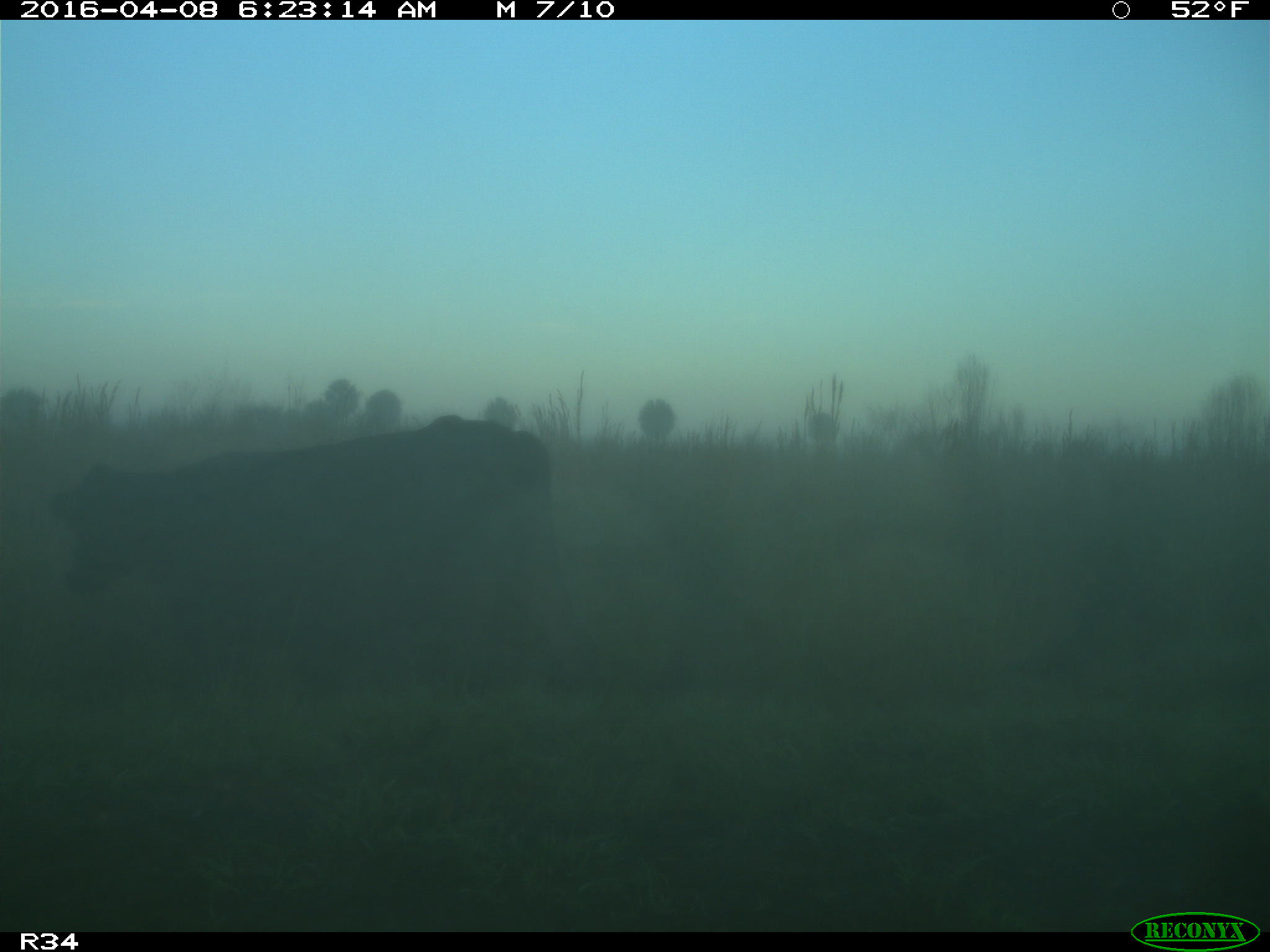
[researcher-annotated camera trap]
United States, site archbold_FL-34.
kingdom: Animalia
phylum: Chordata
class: Mammalia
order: Artiodactyla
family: Bovidae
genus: Bos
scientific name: Bos taurus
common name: domestic cow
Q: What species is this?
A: Bos taurus (domestic cow).